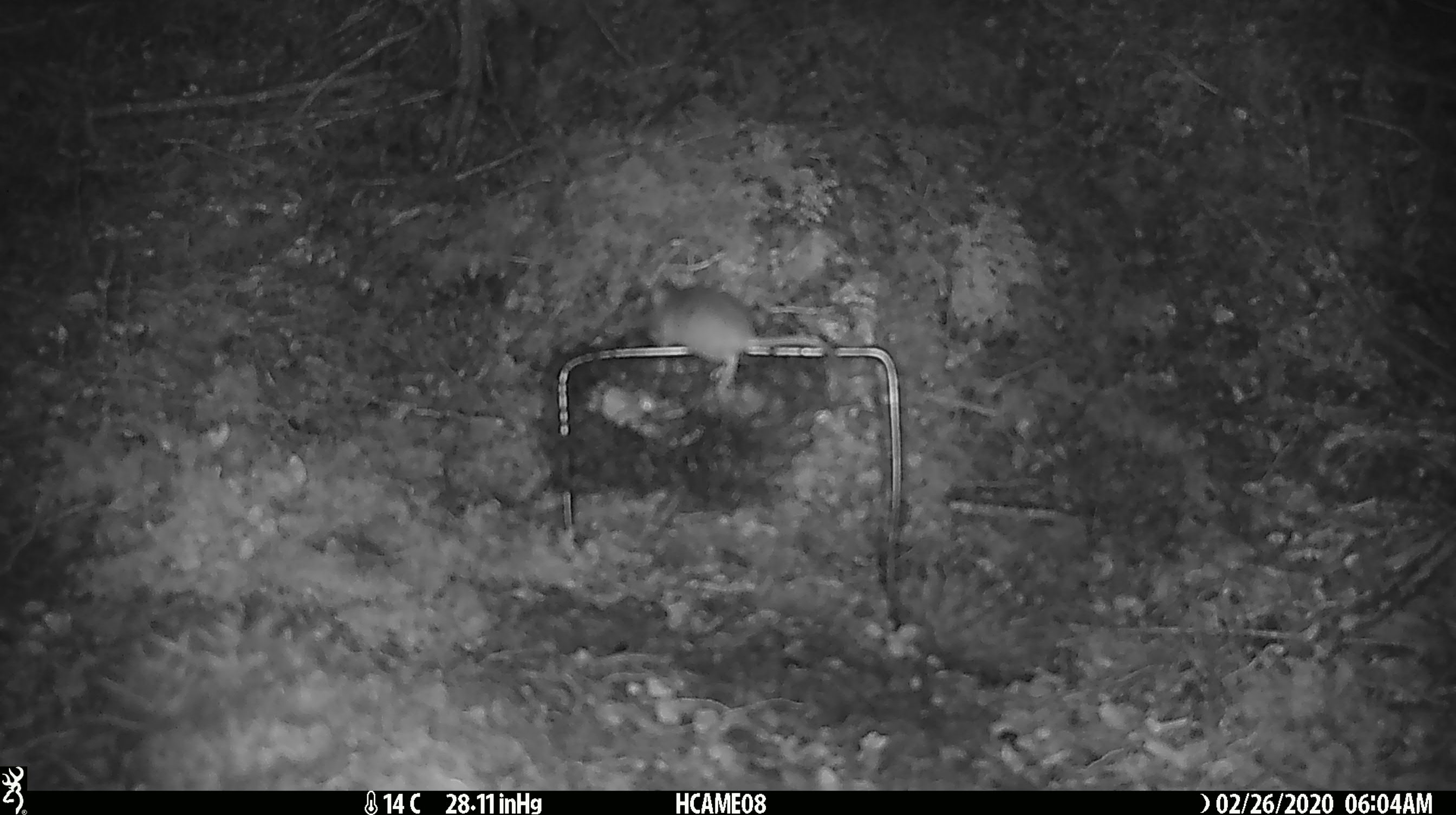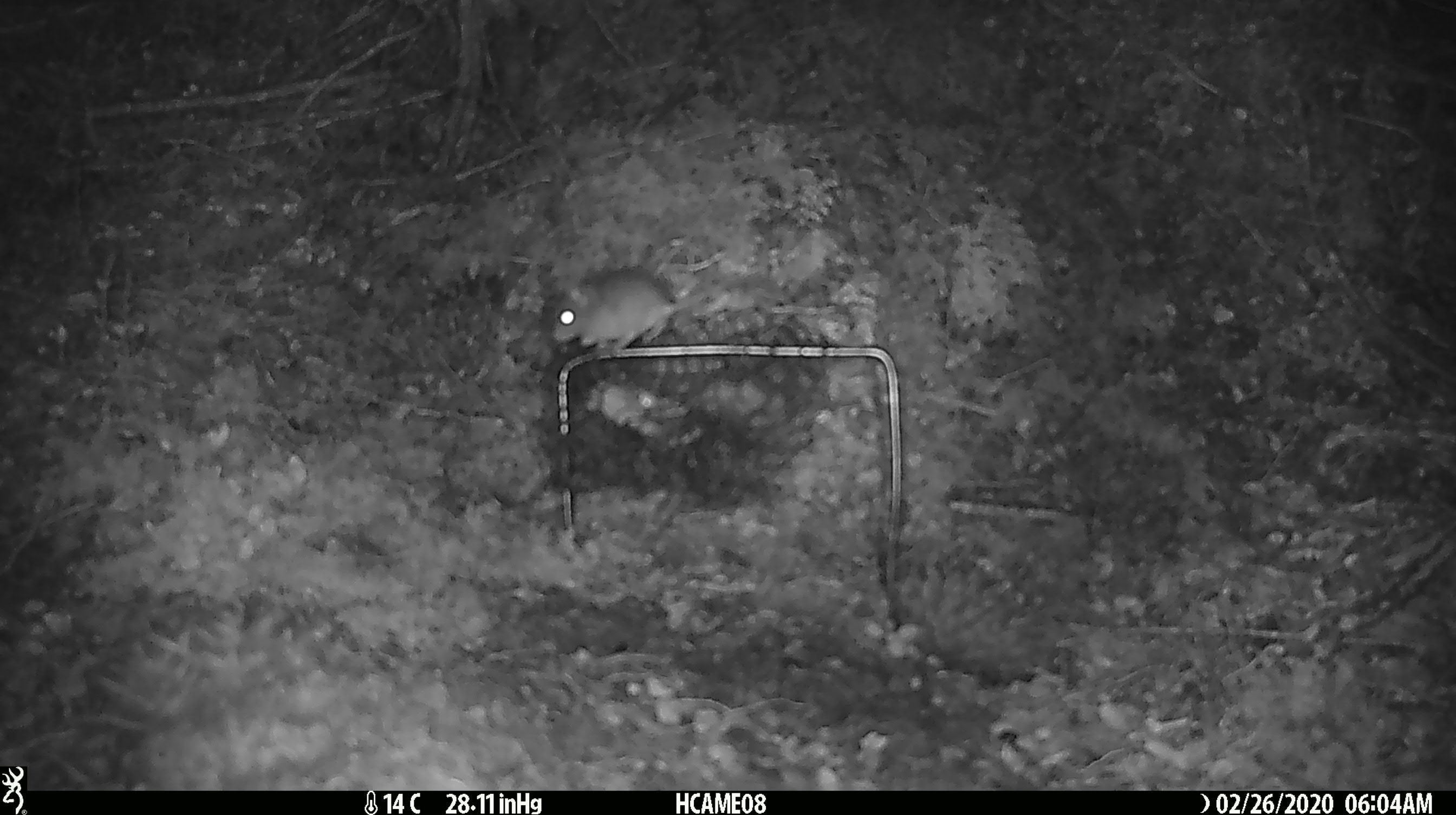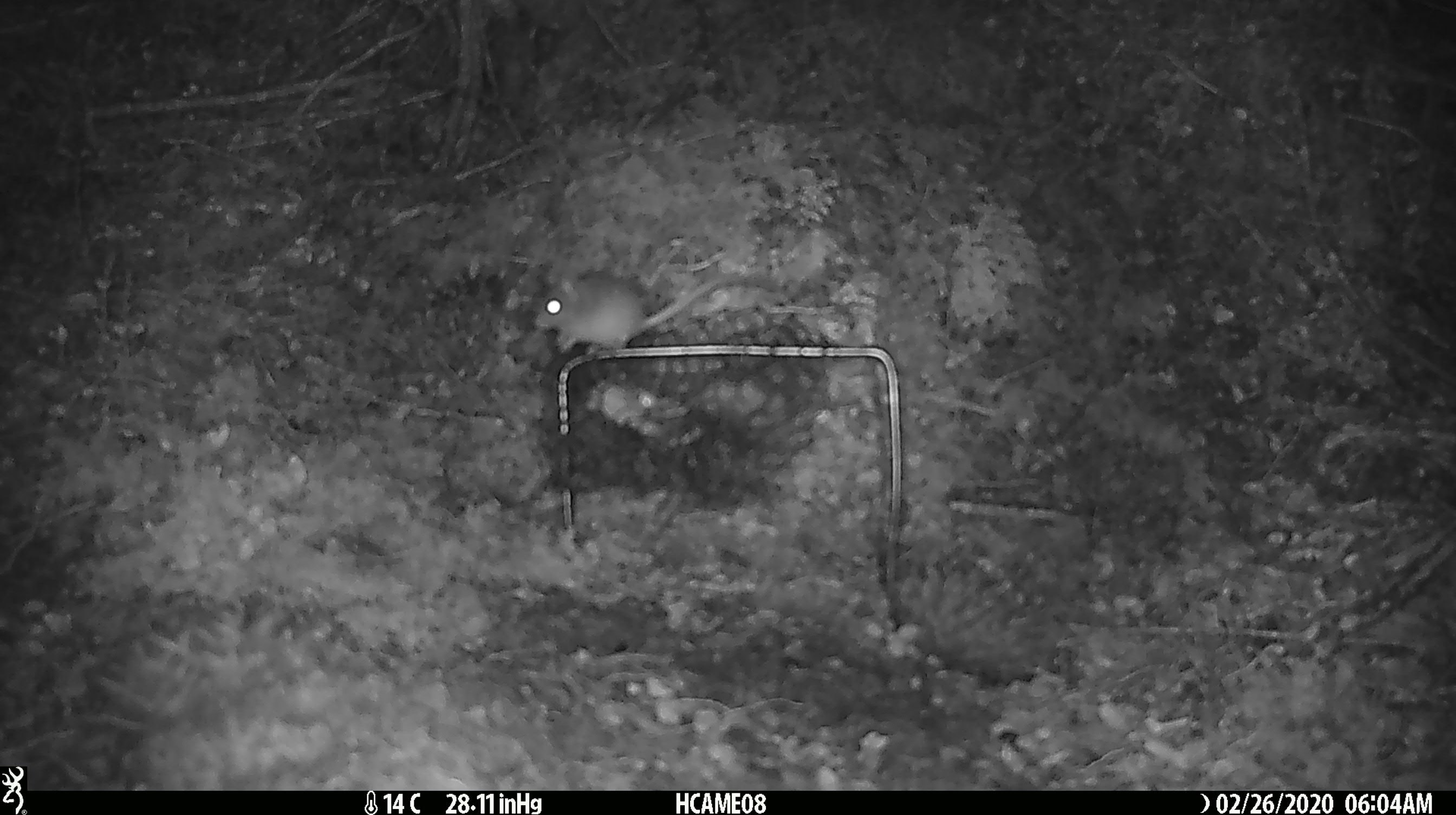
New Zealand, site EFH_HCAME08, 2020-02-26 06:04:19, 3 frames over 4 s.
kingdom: Animalia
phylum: Chordata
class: Mammalia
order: Rodentia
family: Muridae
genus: Mus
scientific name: Mus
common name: mouse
Mouse (Mus).